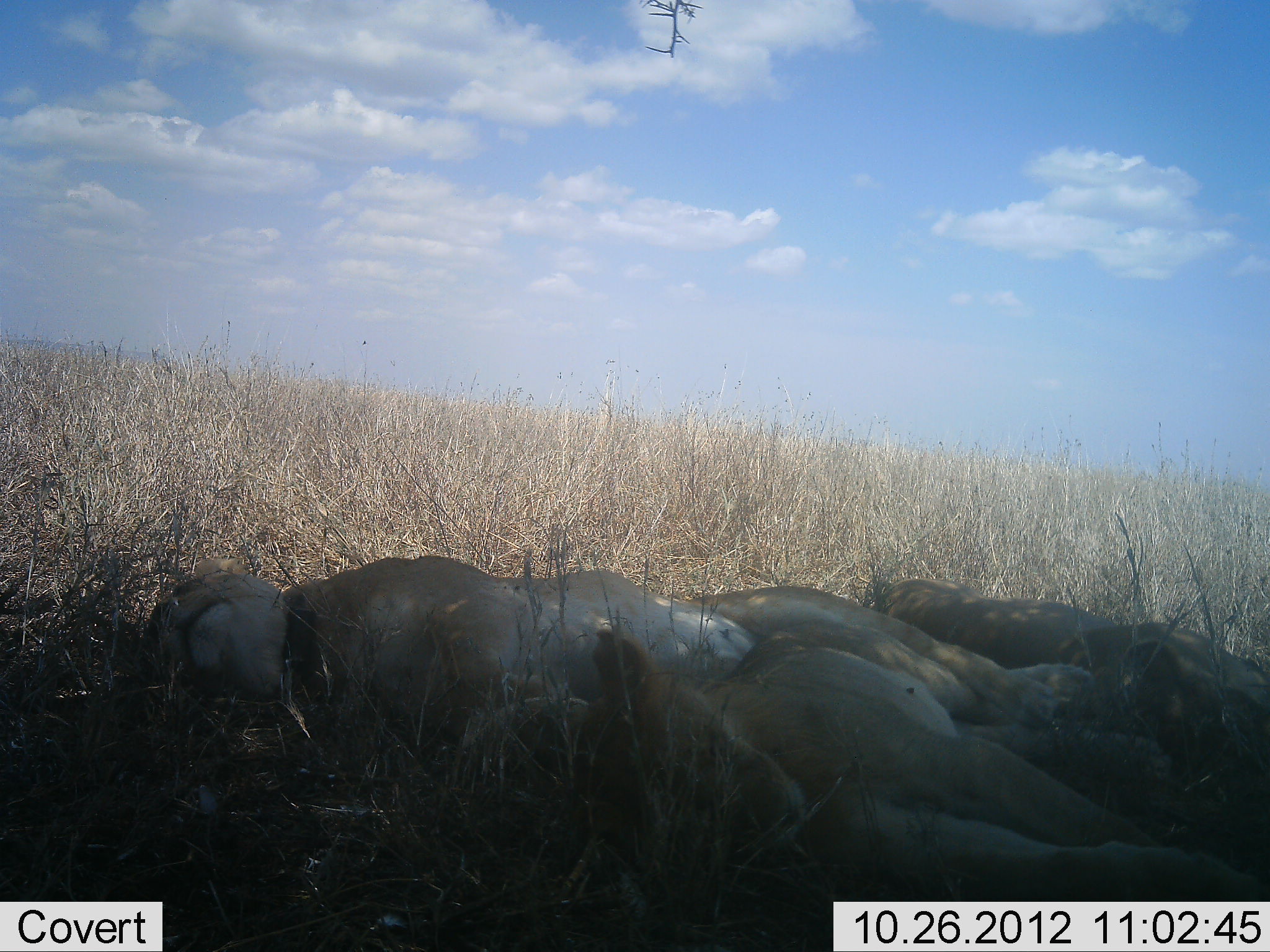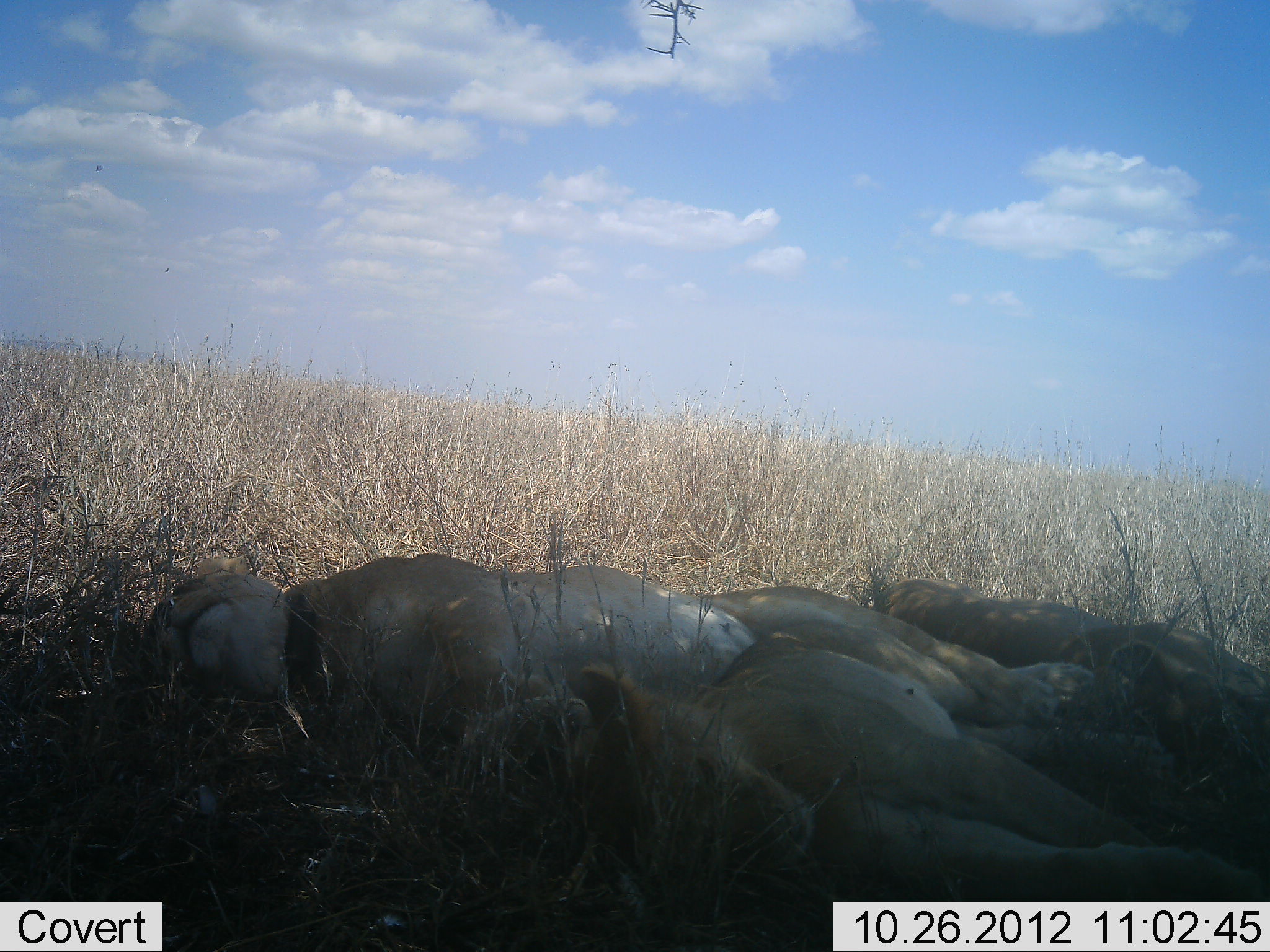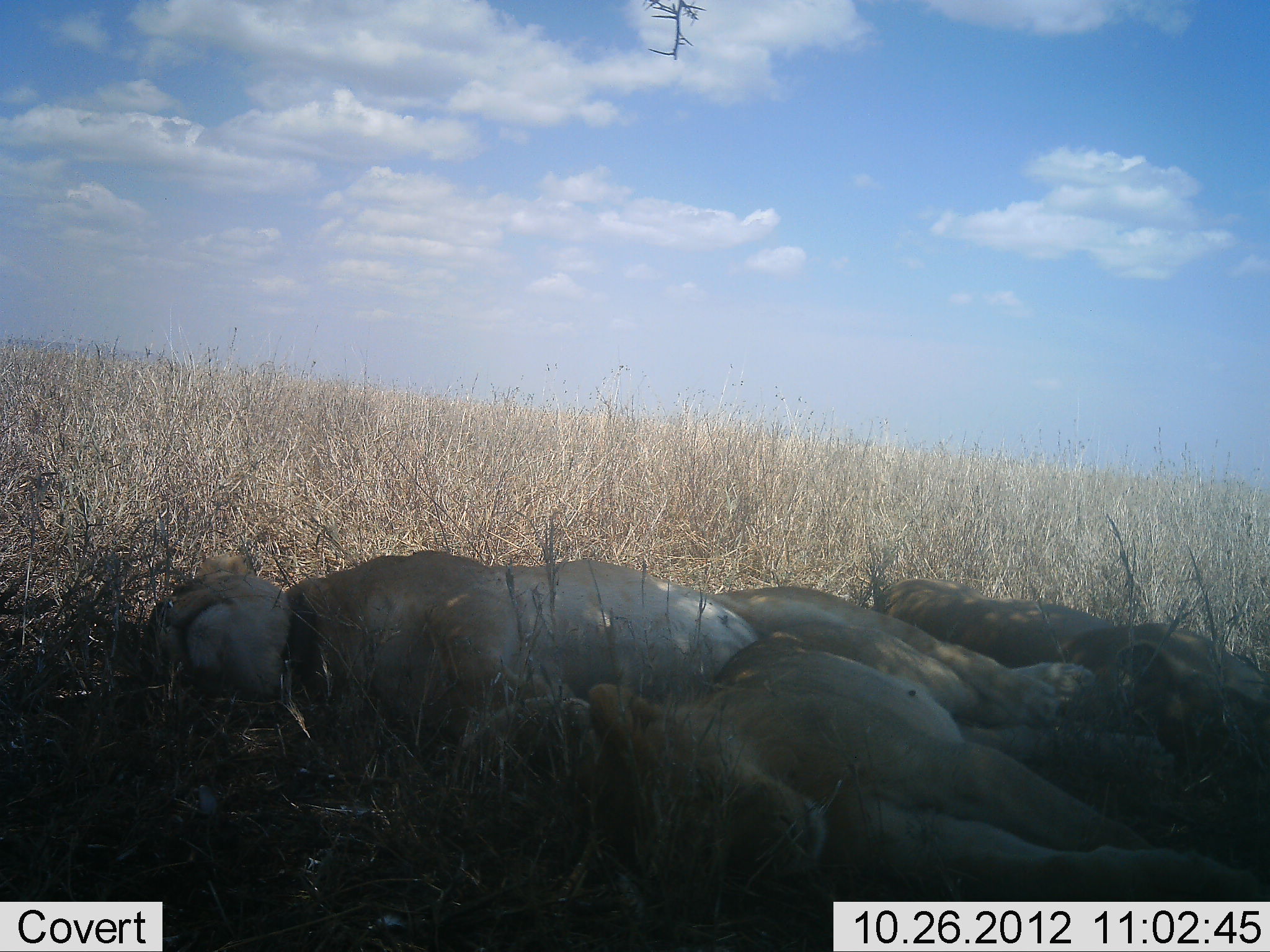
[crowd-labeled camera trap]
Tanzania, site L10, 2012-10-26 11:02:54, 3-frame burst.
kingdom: Animalia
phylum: Chordata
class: Mammalia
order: Carnivora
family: Felidae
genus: Panthera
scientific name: Panthera leo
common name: lion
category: lionfemale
Lionfemale (lion) (Panthera leo), count 3. Behavior (volunteer vote fractions): standing 0%, resting 100%, moving 0%, interacting 0%. Young present (vote fraction): 20%. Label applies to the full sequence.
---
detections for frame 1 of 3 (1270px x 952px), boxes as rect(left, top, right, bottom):
animal: rect(544, 627, 1244, 901); rect(143, 555, 1061, 734); rect(866, 576, 1269, 765)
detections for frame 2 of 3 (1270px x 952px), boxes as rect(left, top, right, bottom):
animal: rect(553, 627, 1248, 900); rect(143, 555, 1066, 735); rect(866, 576, 1269, 765)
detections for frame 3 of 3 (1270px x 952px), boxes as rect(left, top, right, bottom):
animal: rect(582, 641, 1269, 900); rect(143, 555, 1081, 741); rect(866, 576, 1269, 765)